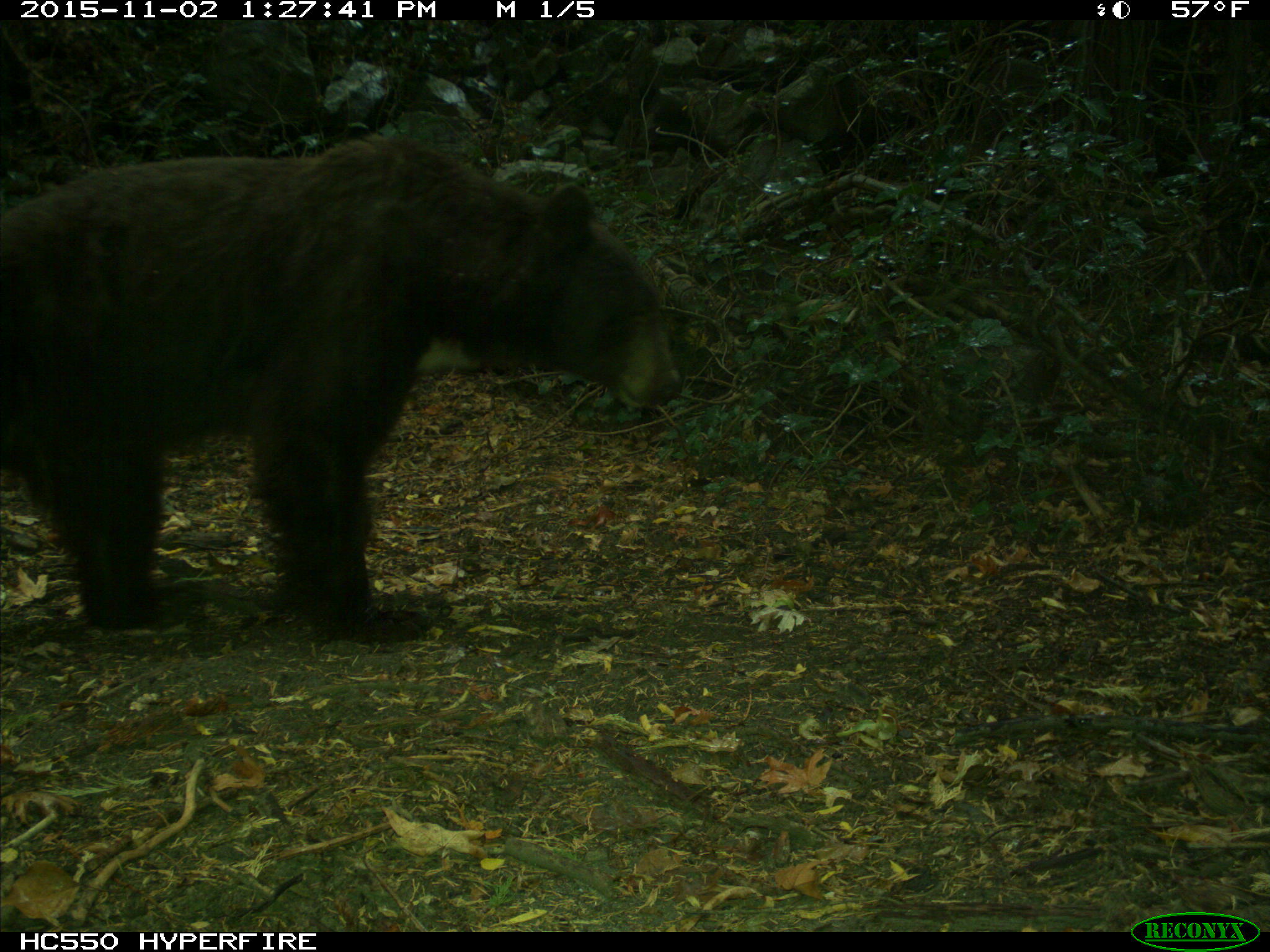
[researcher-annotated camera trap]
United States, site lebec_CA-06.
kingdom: Animalia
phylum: Chordata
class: Mammalia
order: Carnivora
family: Ursidae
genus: Ursus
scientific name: Ursus americanus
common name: american black bear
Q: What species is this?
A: Ursus americanus (american black bear).